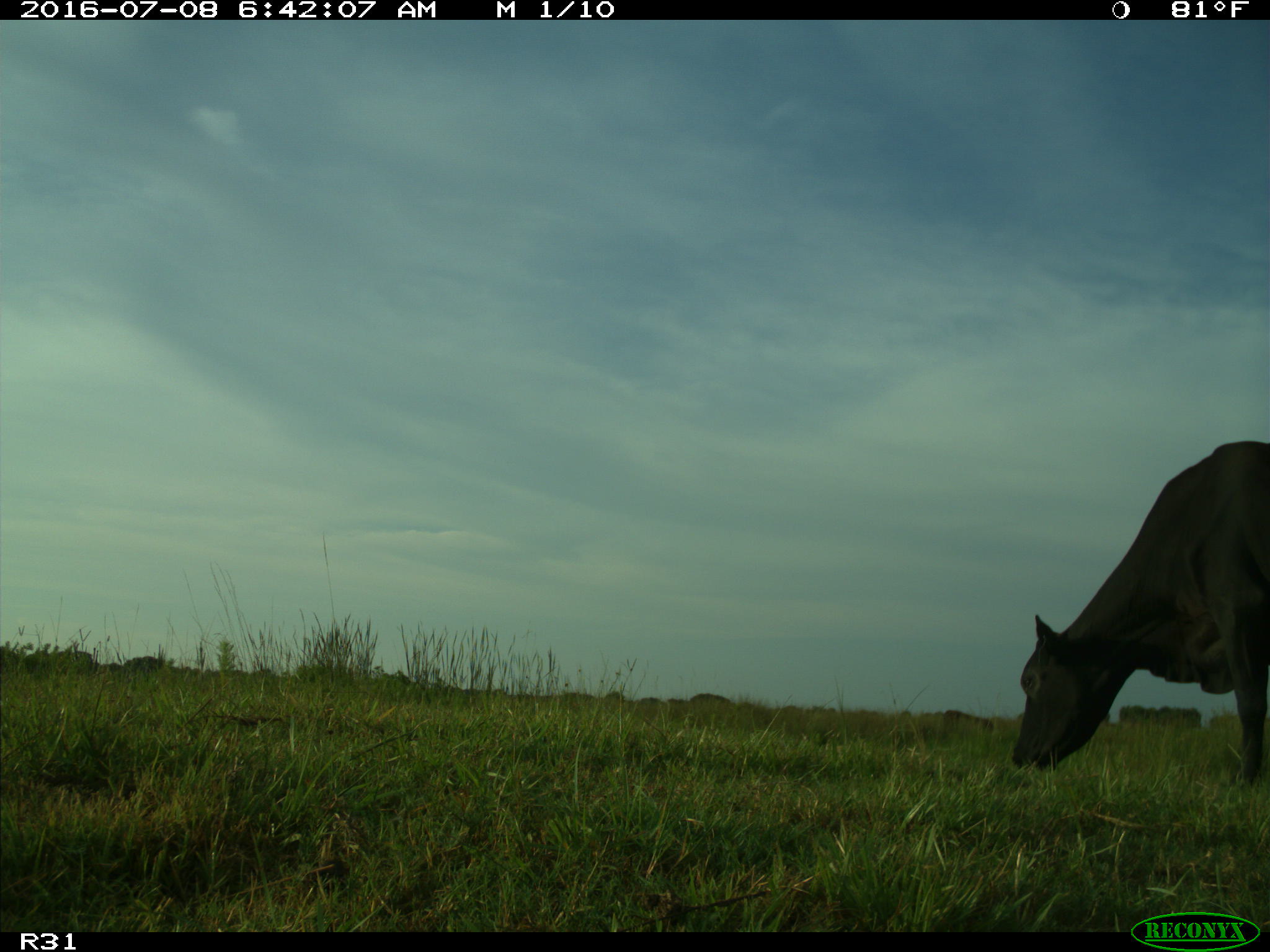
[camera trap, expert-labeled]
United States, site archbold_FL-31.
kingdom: Animalia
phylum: Chordata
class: Mammalia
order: Artiodactyla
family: Bovidae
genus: Bos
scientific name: Bos taurus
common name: domestic cow